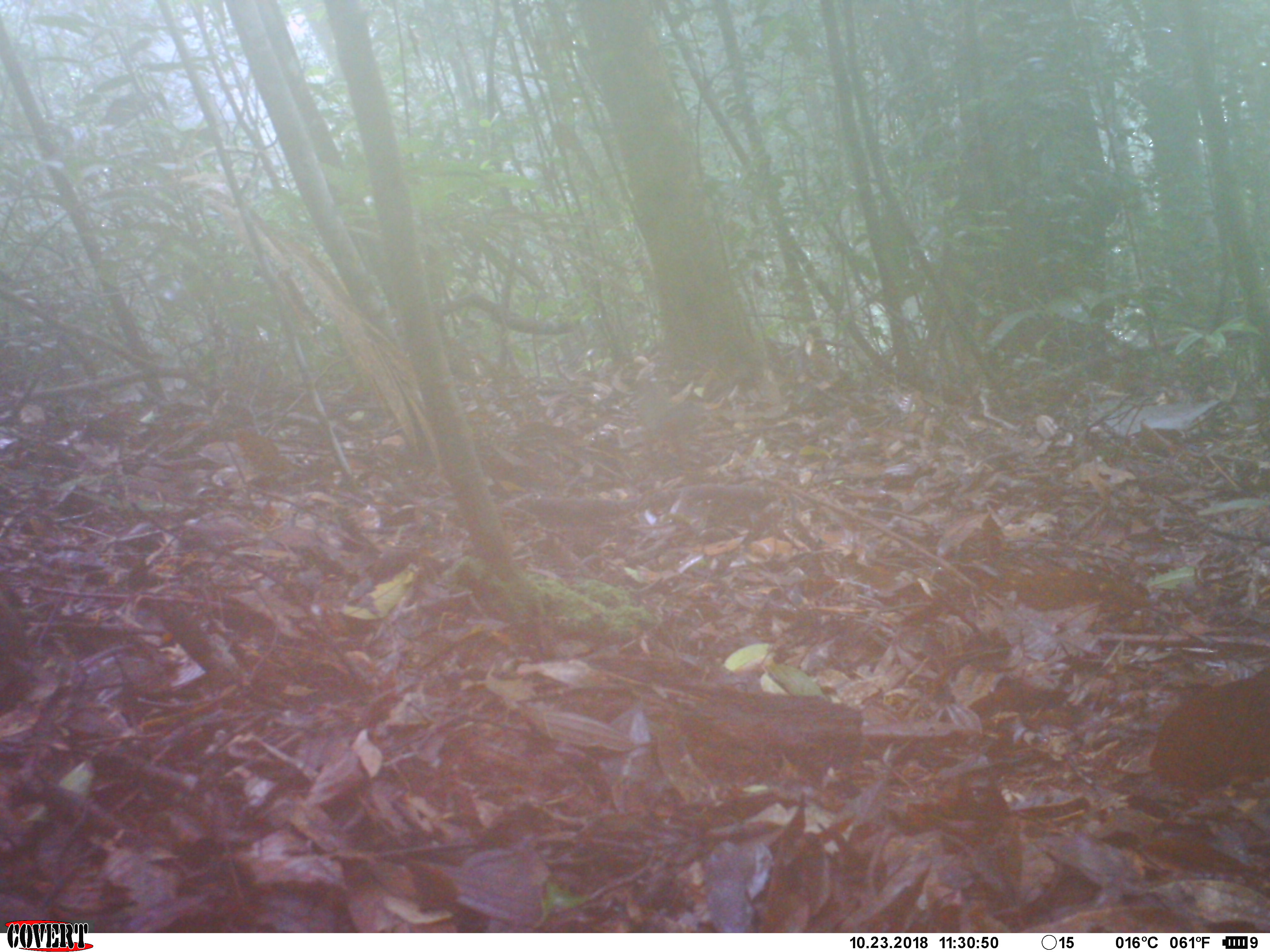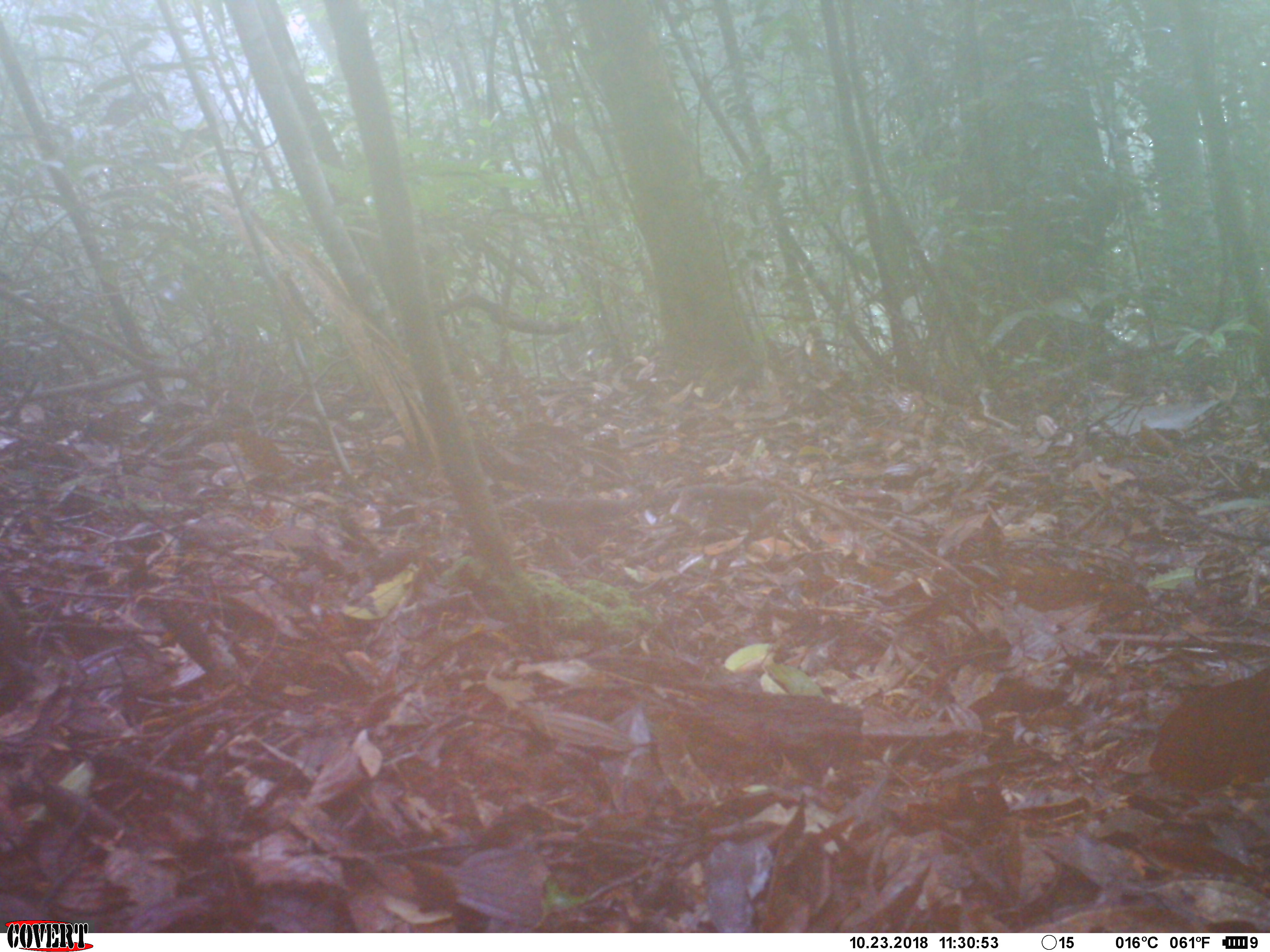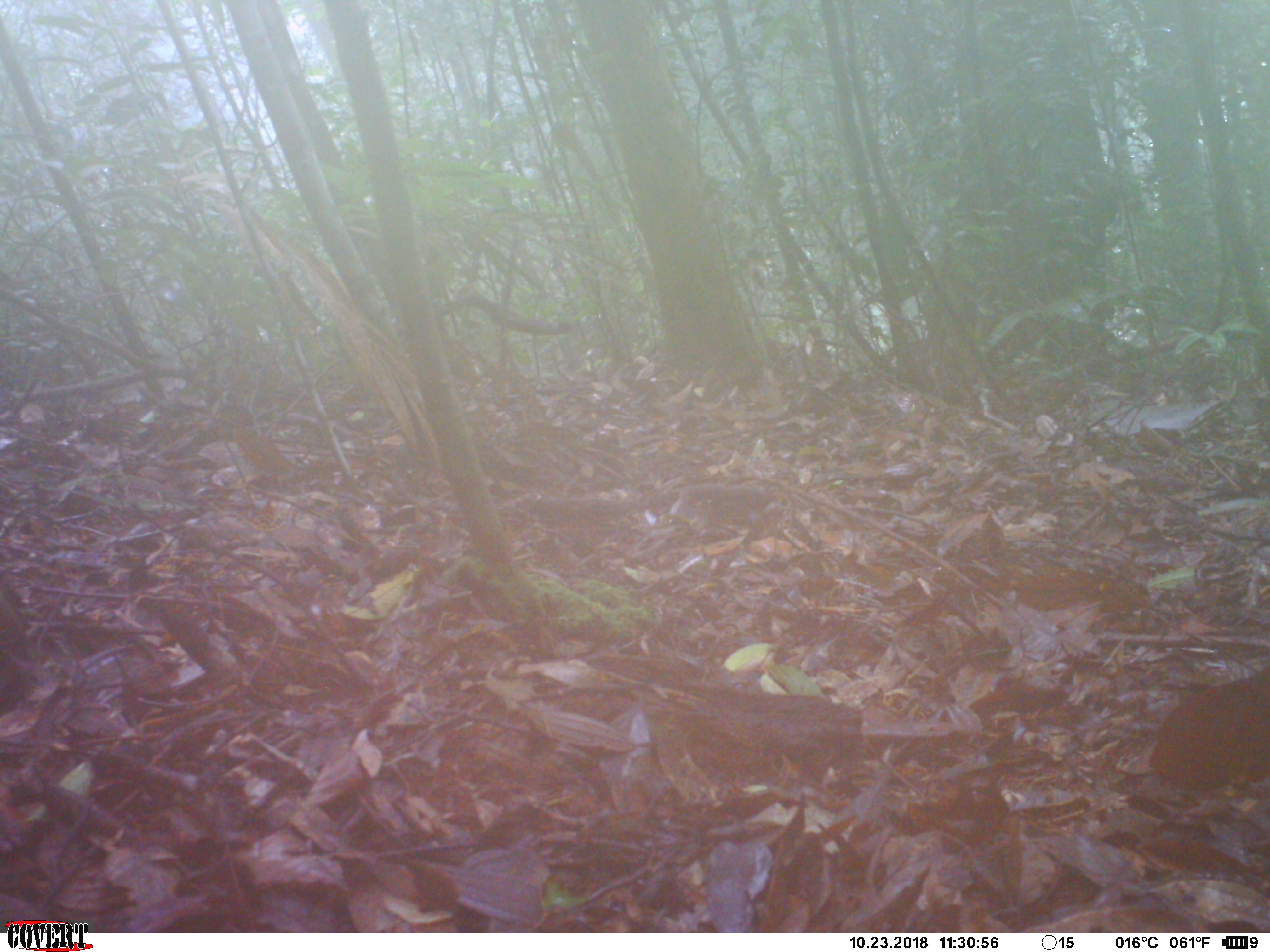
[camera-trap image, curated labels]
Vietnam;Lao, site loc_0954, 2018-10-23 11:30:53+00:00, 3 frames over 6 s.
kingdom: Animalia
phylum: Chordata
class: Mammalia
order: Rodentia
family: Sciuridae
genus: Dremomys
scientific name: Dremomys rufigenis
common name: red-cheeked squirrel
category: red cheeked squirrel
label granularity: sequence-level